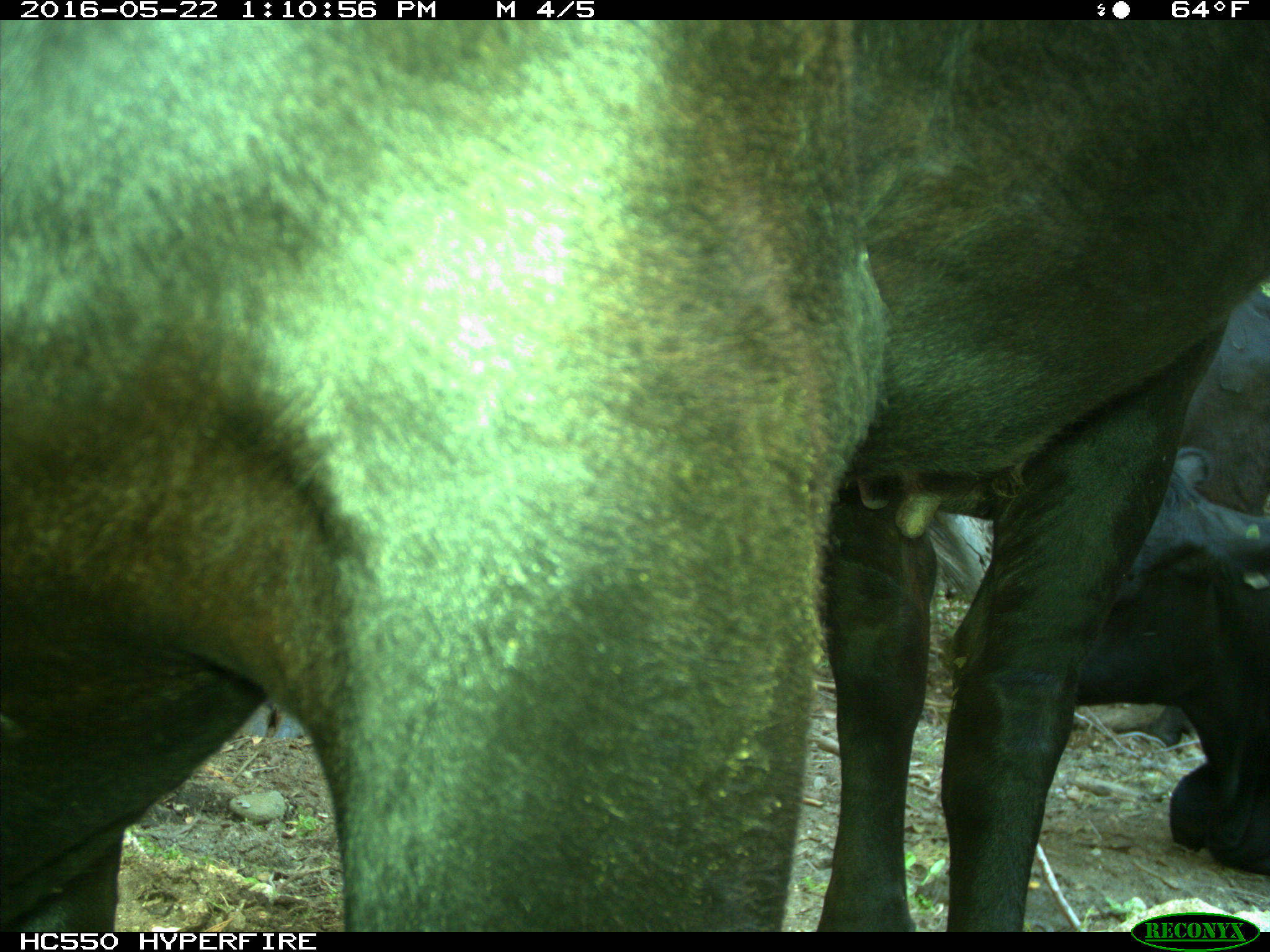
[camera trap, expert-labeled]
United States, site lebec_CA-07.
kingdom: Animalia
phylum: Chordata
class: Mammalia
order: Artiodactyla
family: Bovidae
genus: Bos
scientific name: Bos taurus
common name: domestic cow